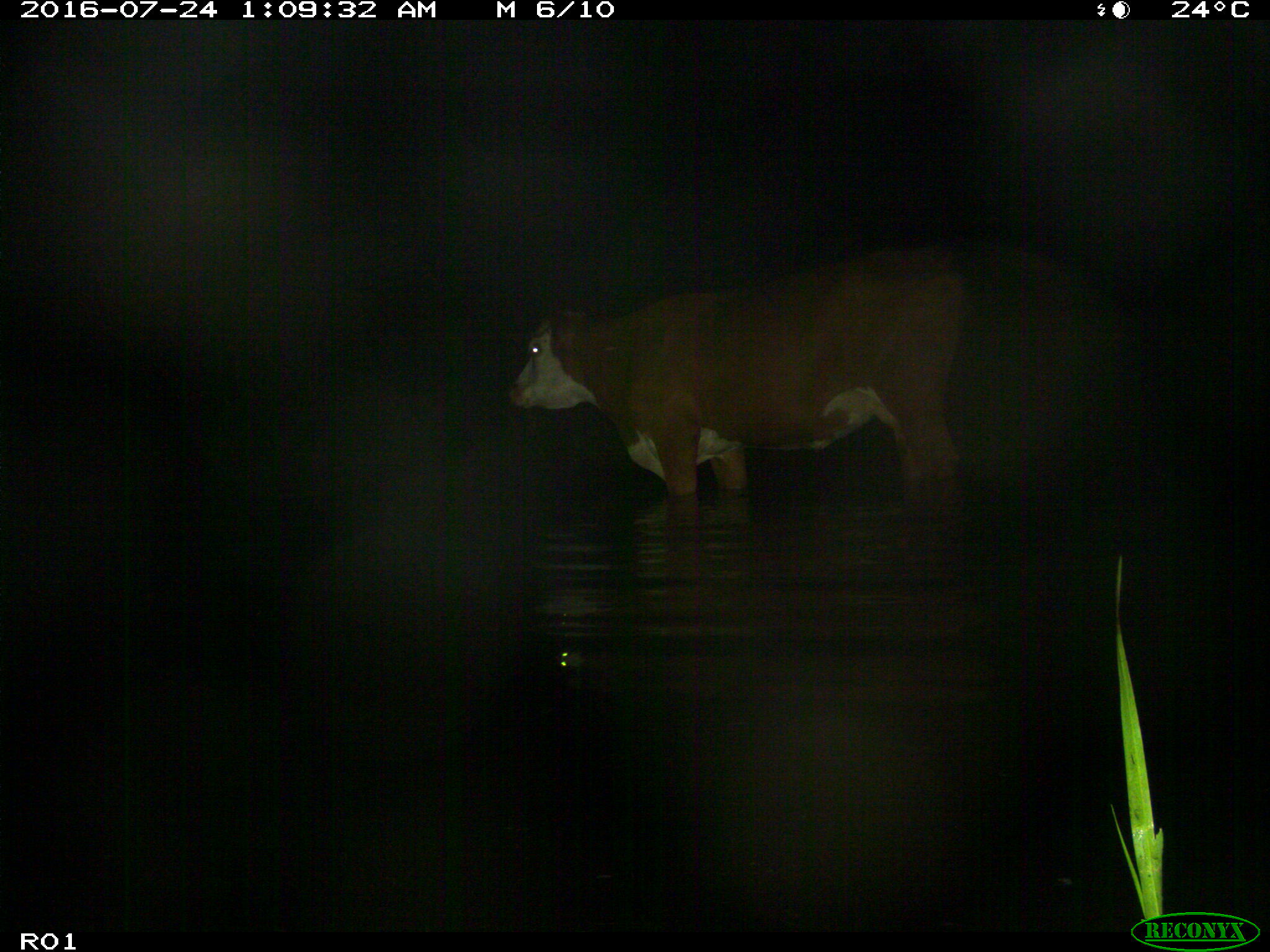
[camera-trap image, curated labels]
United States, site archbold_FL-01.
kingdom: Animalia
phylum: Chordata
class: Mammalia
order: Artiodactyla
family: Bovidae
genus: Bos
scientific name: Bos taurus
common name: domestic cow